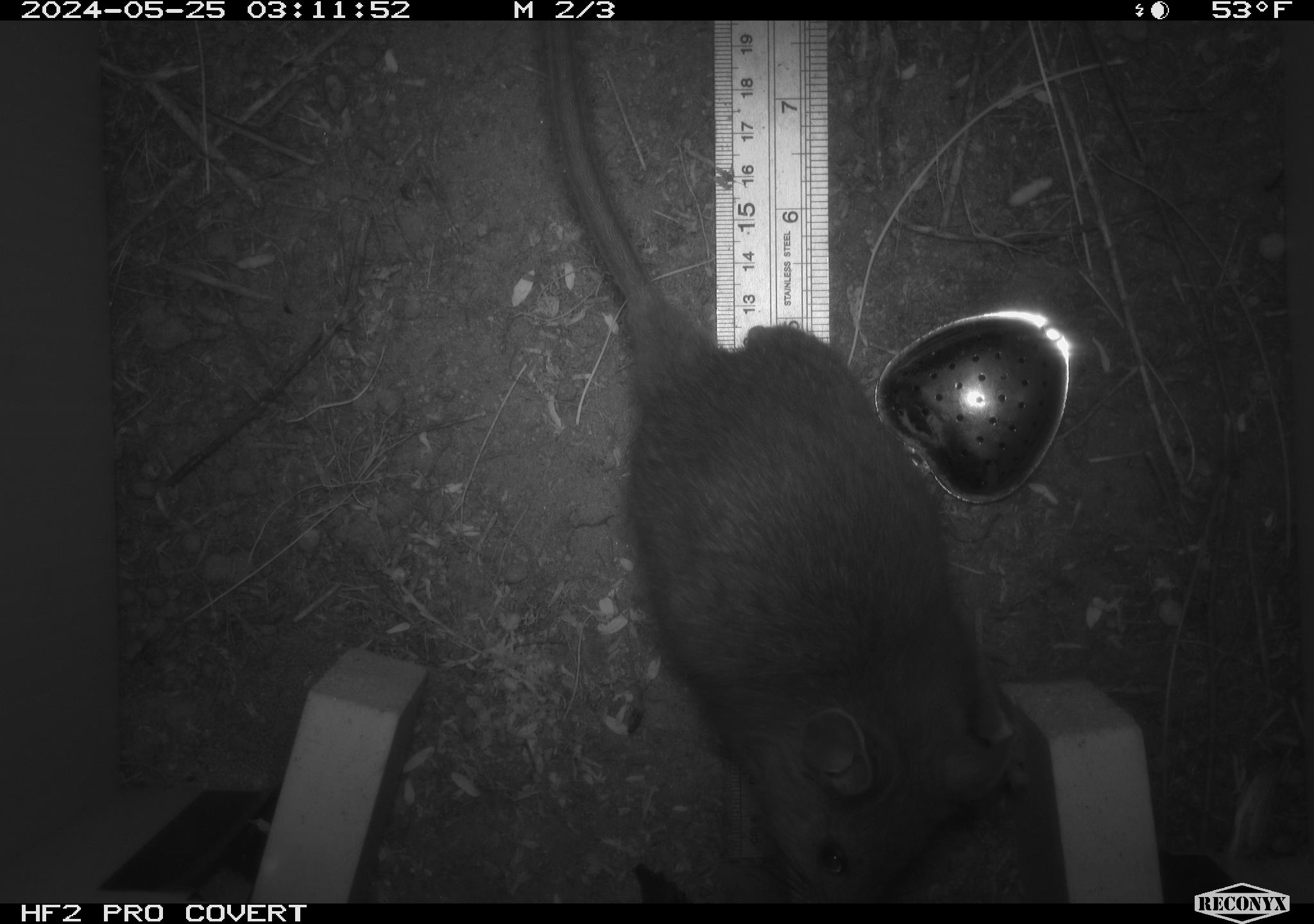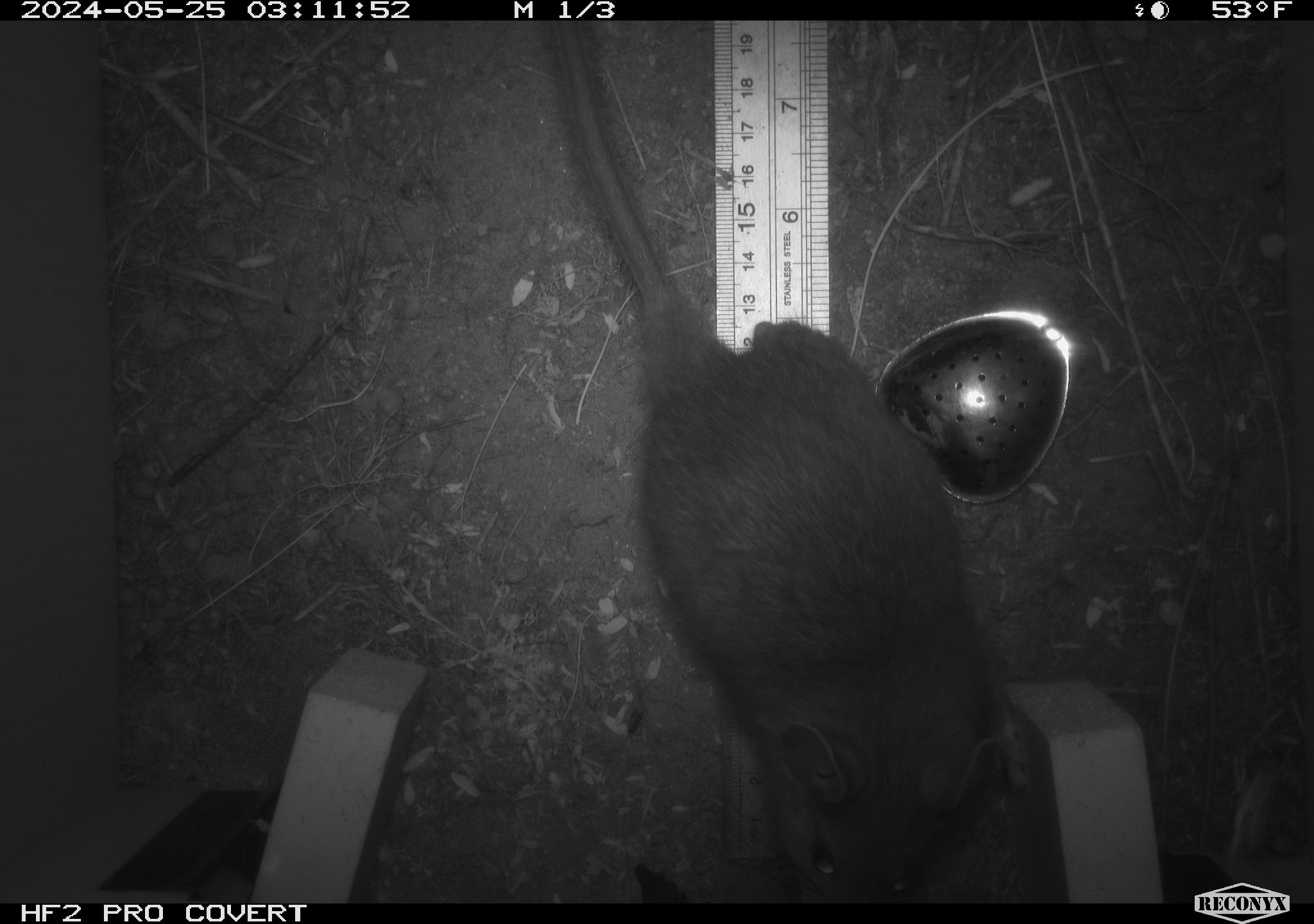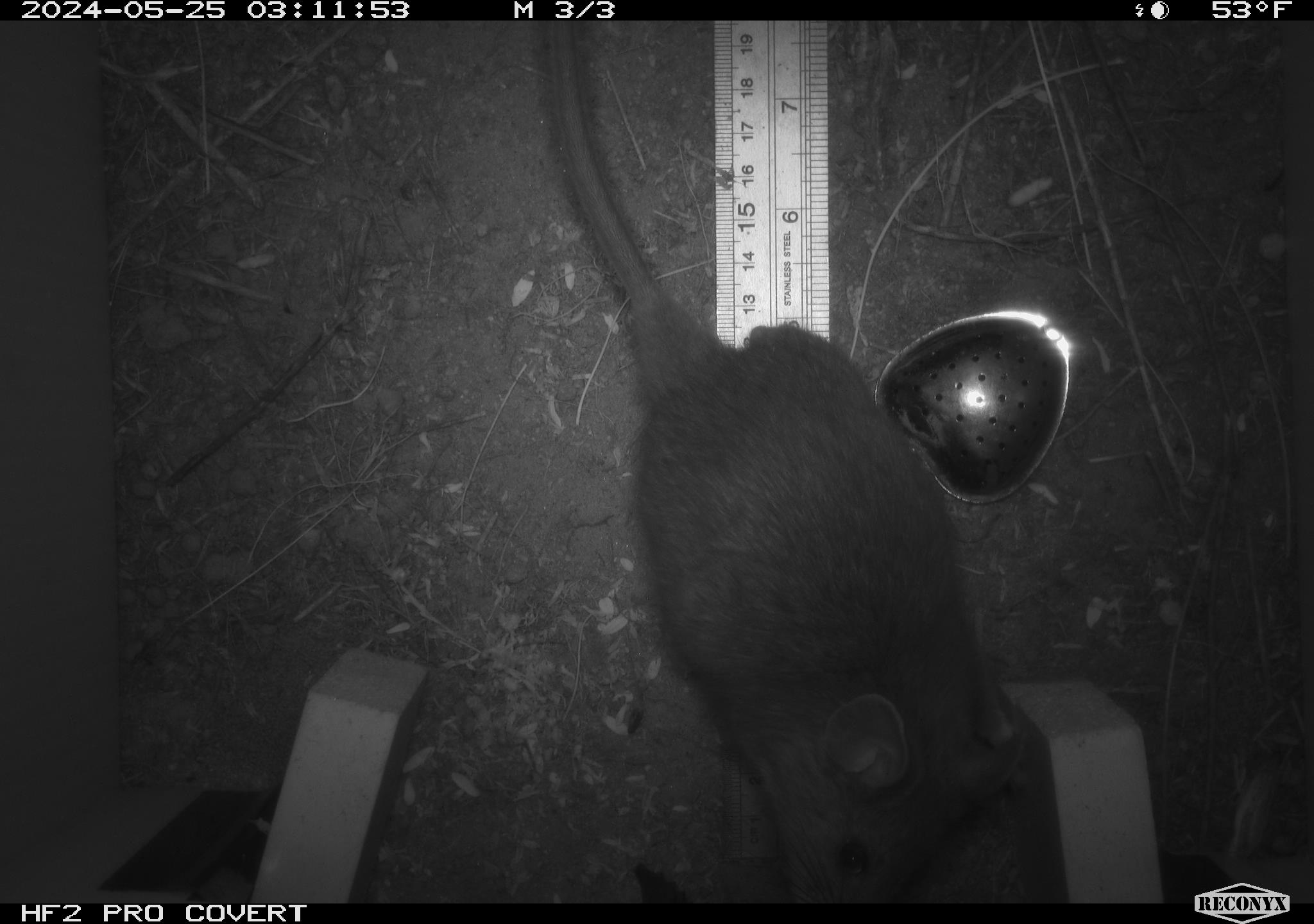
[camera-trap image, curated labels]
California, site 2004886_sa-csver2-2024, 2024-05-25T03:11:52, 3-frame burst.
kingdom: Animalia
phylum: Chordata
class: Mammalia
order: Rodentia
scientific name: Rodentia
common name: rodent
Rodent (Rodentia).